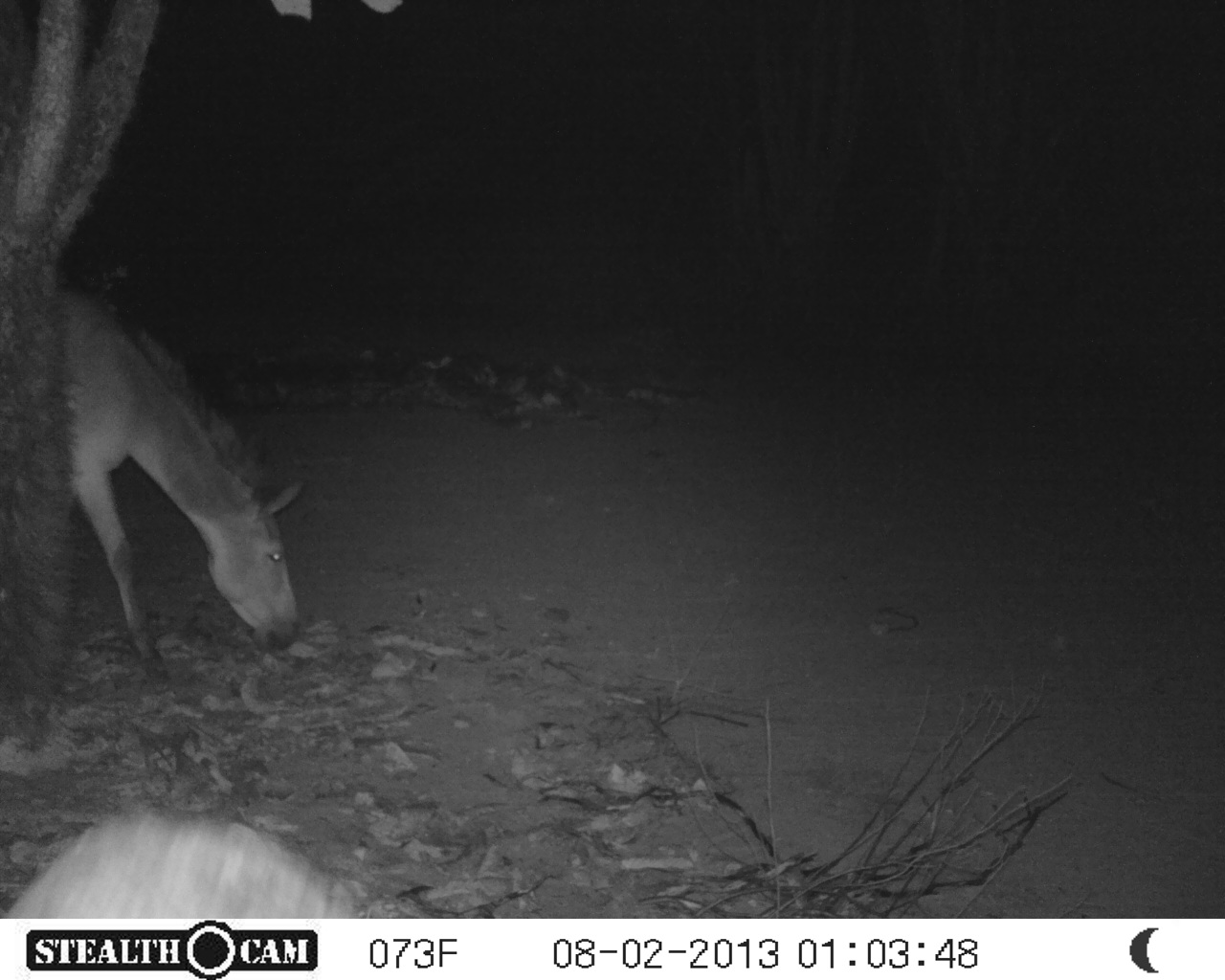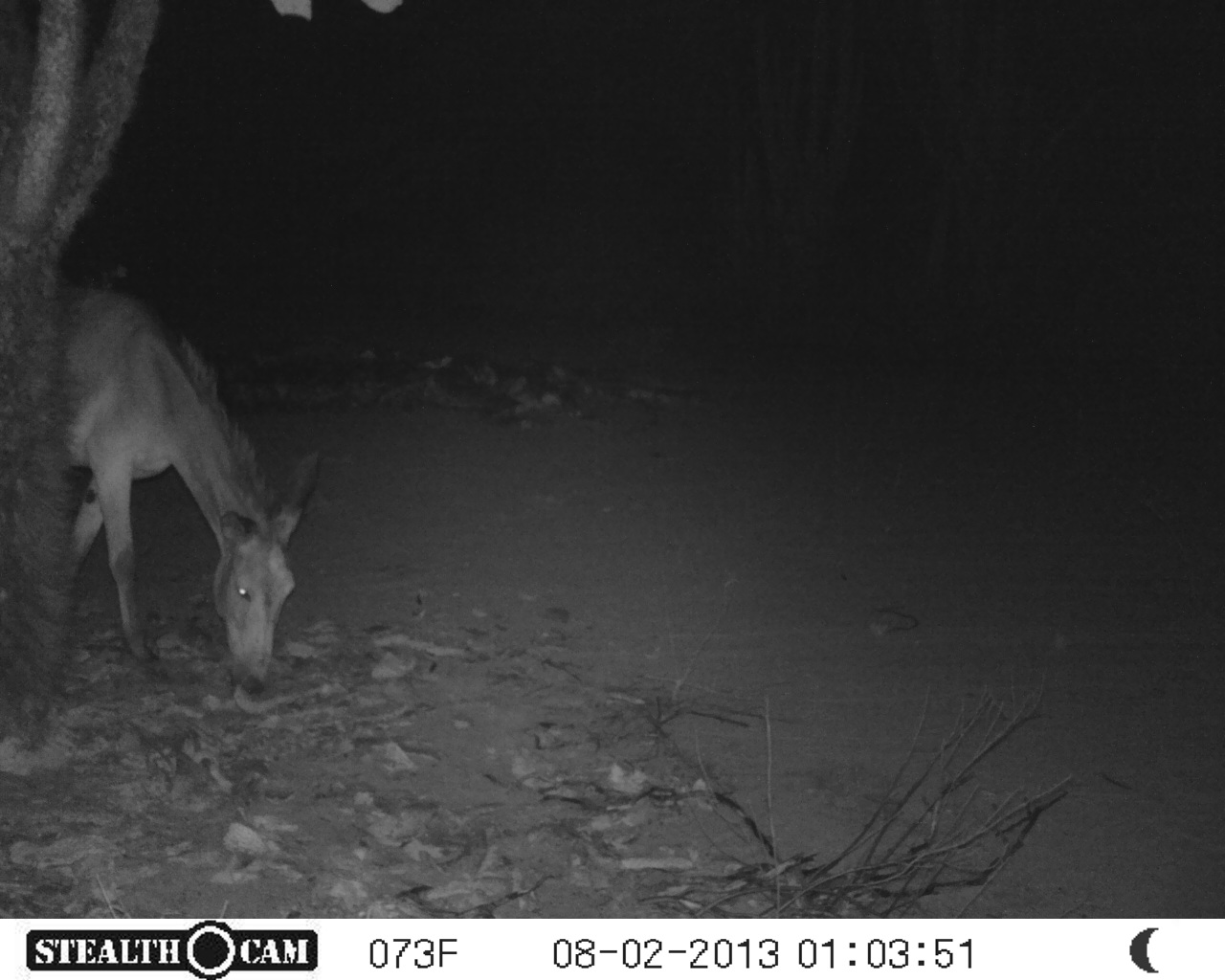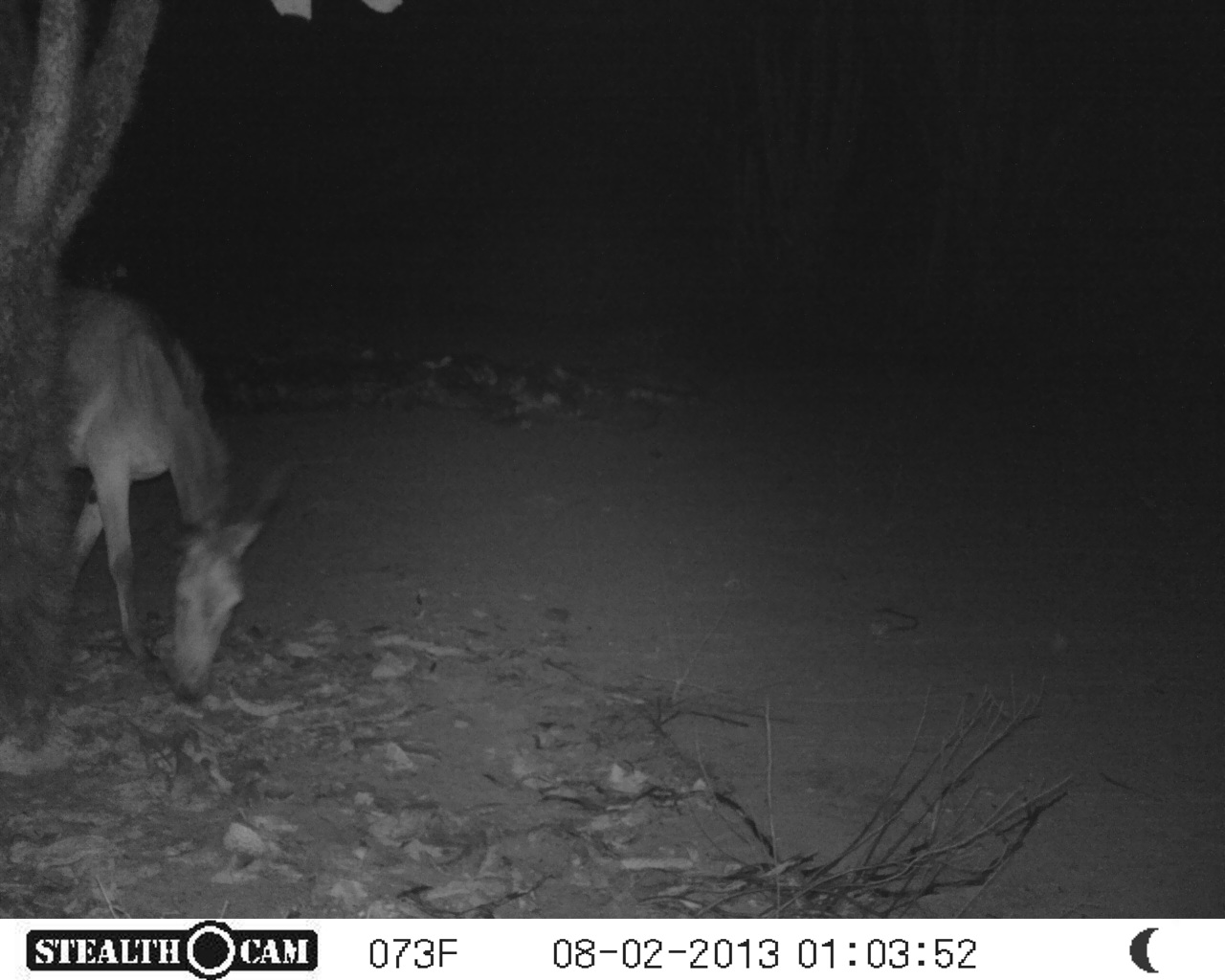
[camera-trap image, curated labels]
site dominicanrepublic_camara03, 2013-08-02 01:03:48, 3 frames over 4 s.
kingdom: Animalia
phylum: Chordata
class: Mammalia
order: Perissodactyla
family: Equidae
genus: Equus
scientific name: Equus asinus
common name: donkey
Donkey (Equus asinus).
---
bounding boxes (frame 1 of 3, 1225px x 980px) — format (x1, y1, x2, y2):
donkey: (24, 281, 304, 691)
unknown: (2, 813, 369, 925)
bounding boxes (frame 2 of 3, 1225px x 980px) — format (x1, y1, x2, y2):
donkey: (16, 277, 323, 703)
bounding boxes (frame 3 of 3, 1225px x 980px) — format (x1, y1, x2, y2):
donkey: (32, 274, 294, 704)